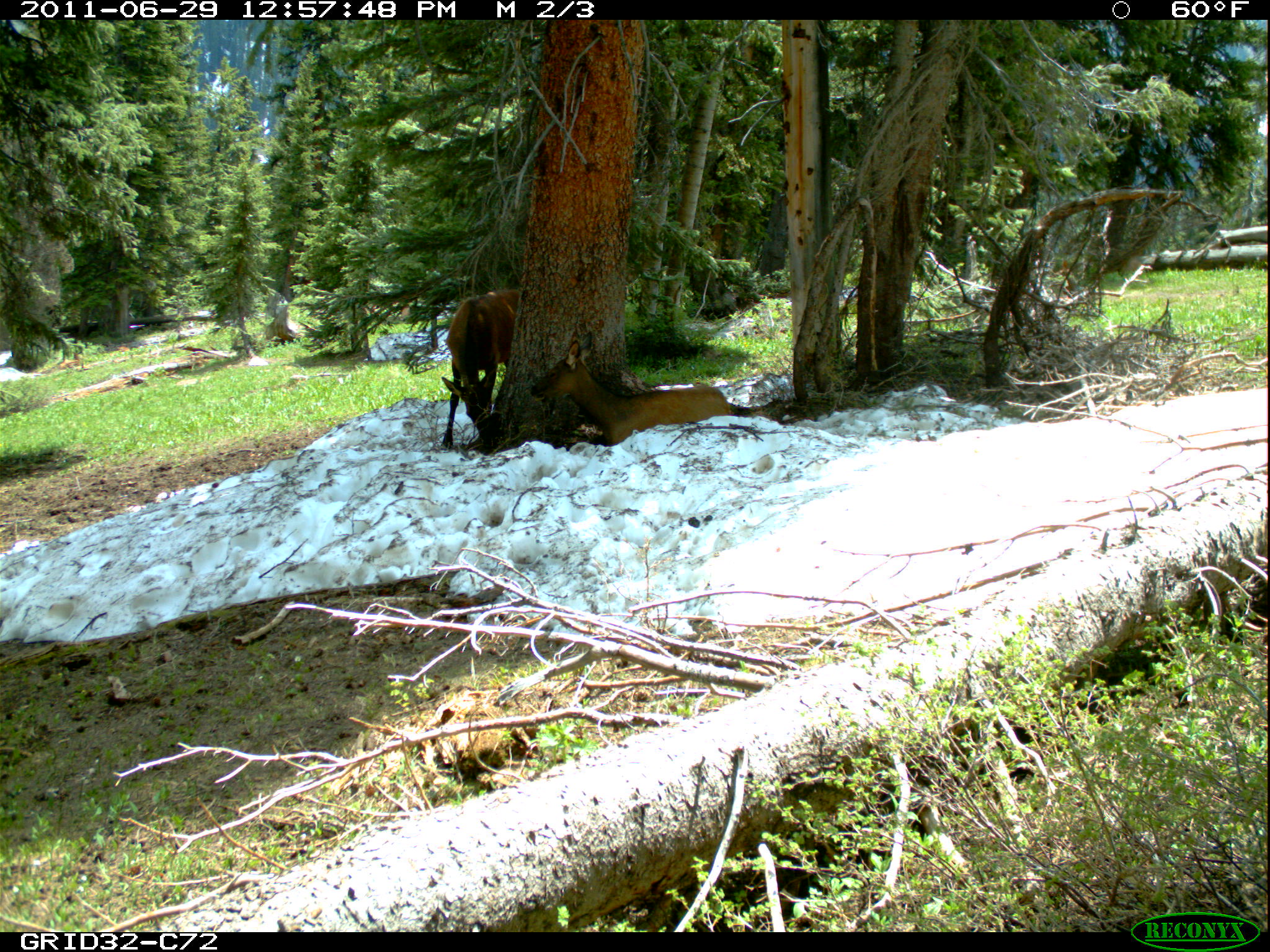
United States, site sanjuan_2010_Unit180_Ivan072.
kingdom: Animalia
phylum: Chordata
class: Mammalia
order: Artiodactyla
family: Cervidae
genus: Cervus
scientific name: Cervus elaphus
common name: red deer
Cervus elaphus (red deer).